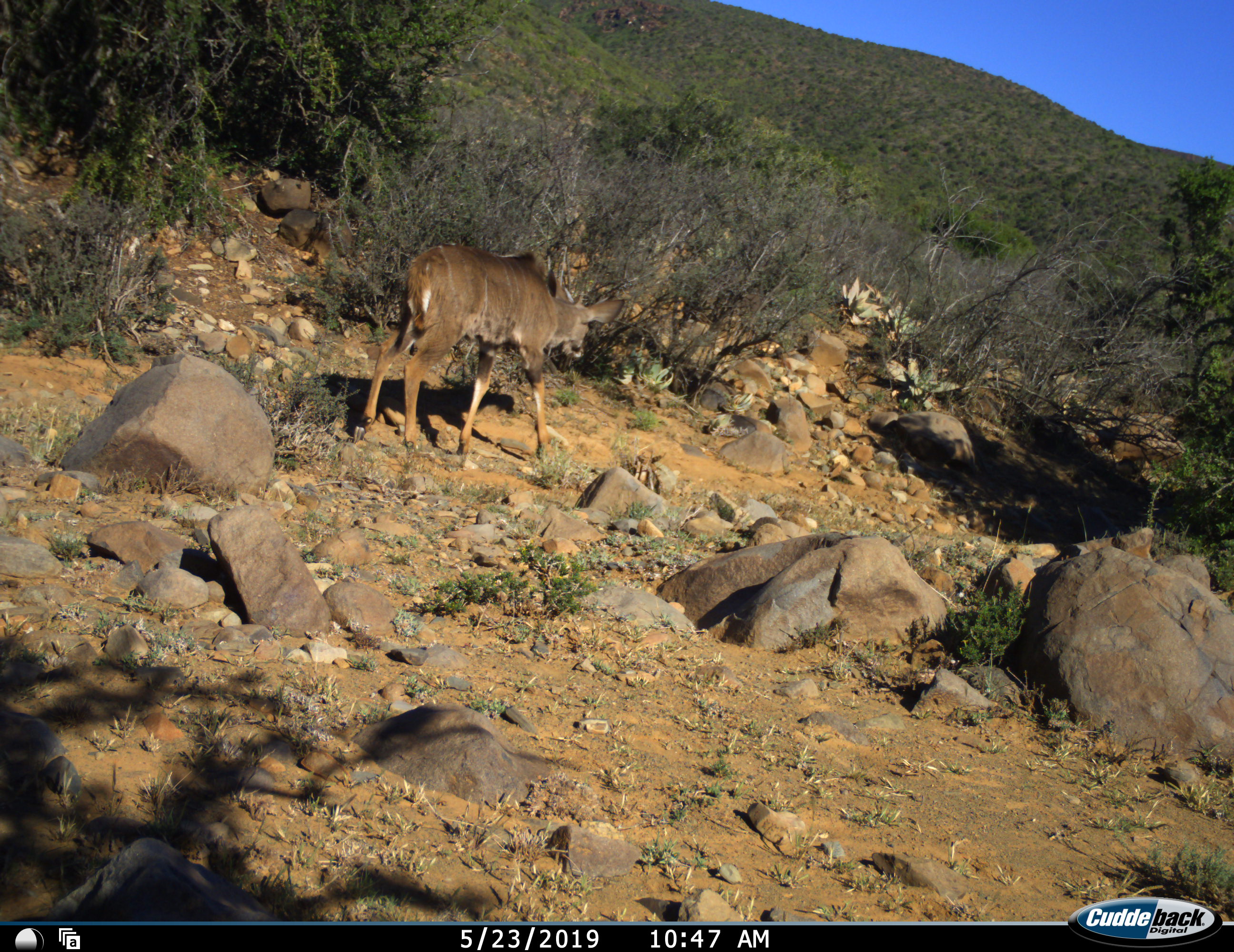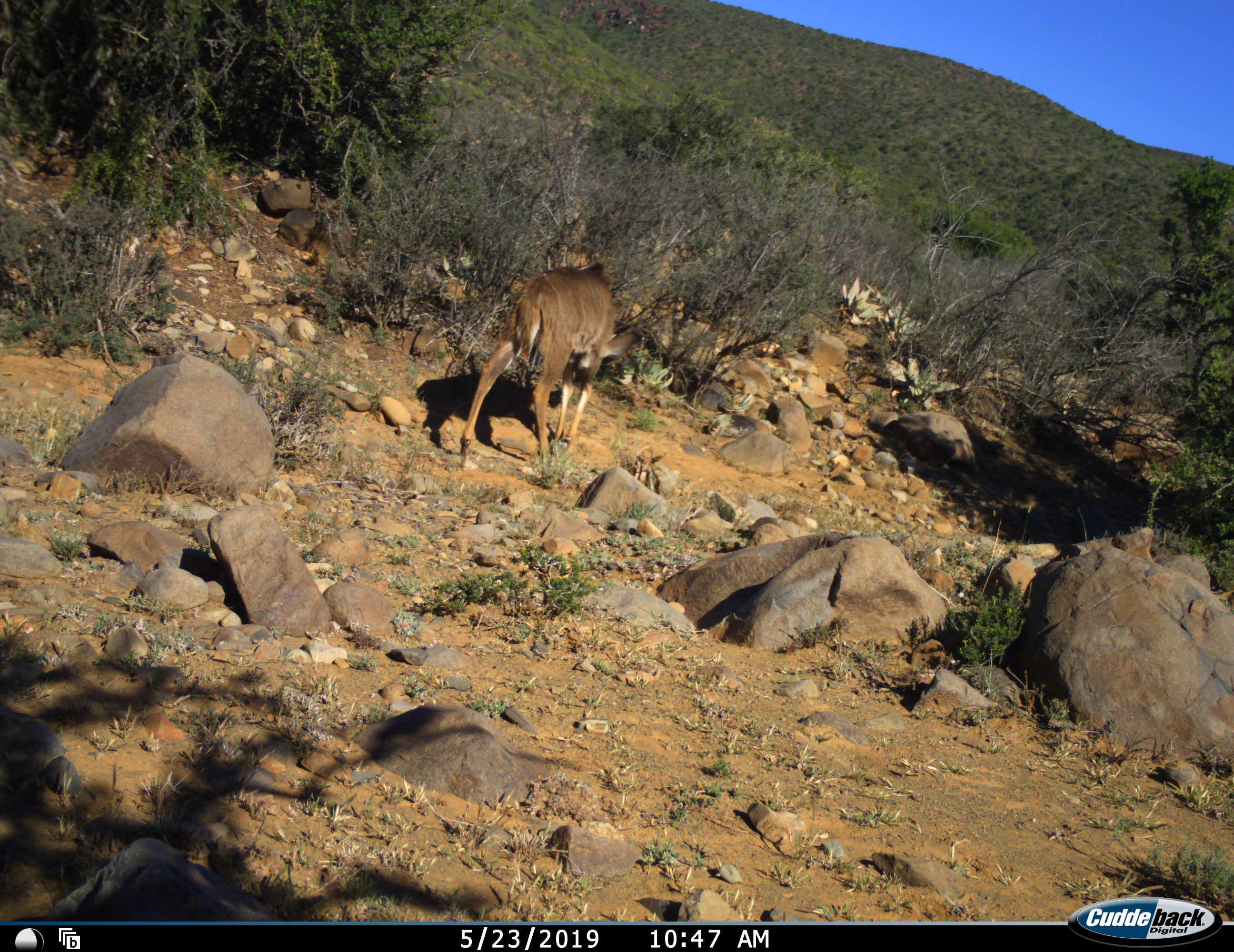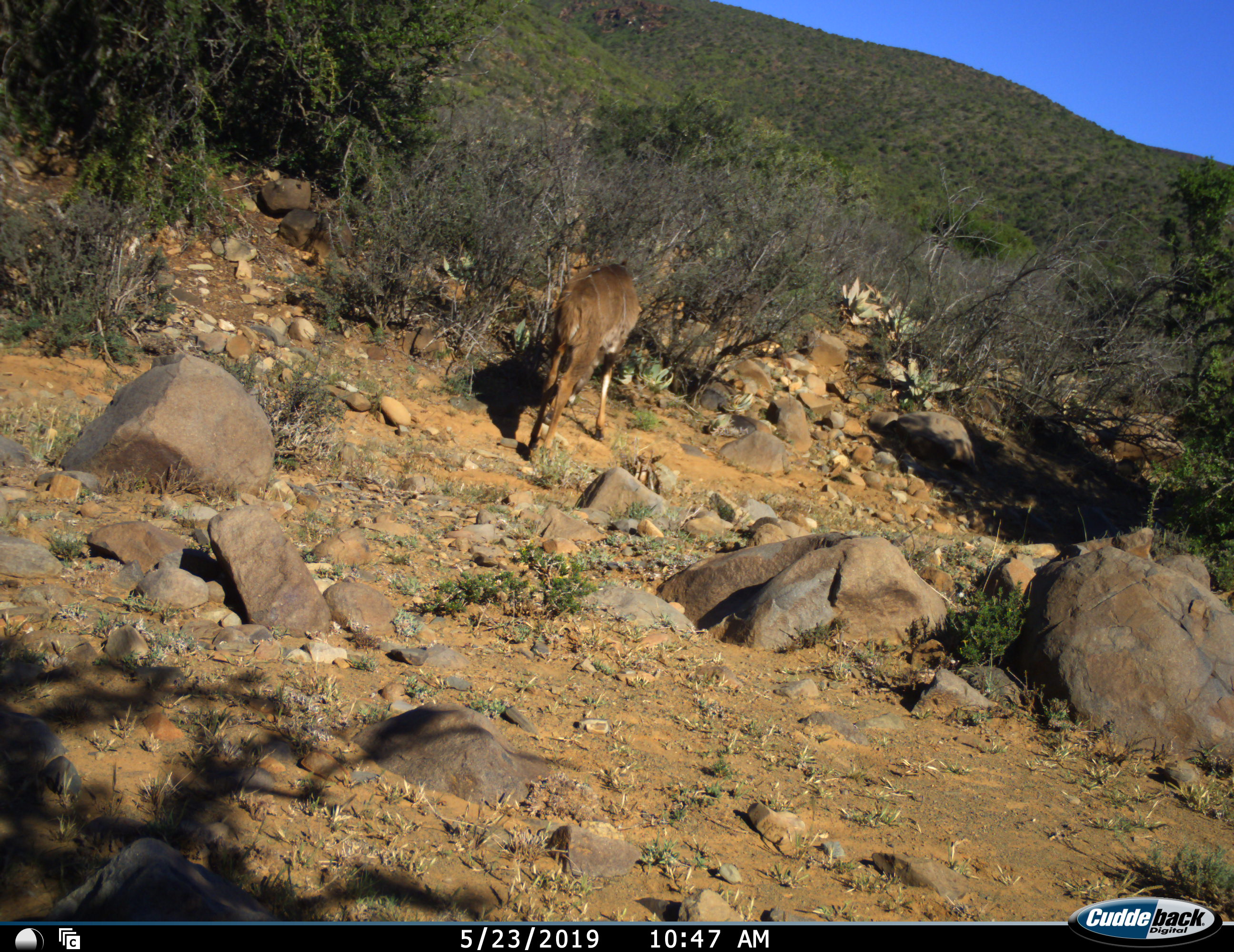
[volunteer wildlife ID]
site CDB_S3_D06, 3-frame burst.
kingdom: Animalia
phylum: Chordata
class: Mammalia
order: Artiodactyla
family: Bovidae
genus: Tragelaphus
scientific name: Tragelaphus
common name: kudu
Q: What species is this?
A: Kudu (Tragelaphus).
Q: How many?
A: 1.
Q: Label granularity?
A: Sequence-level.